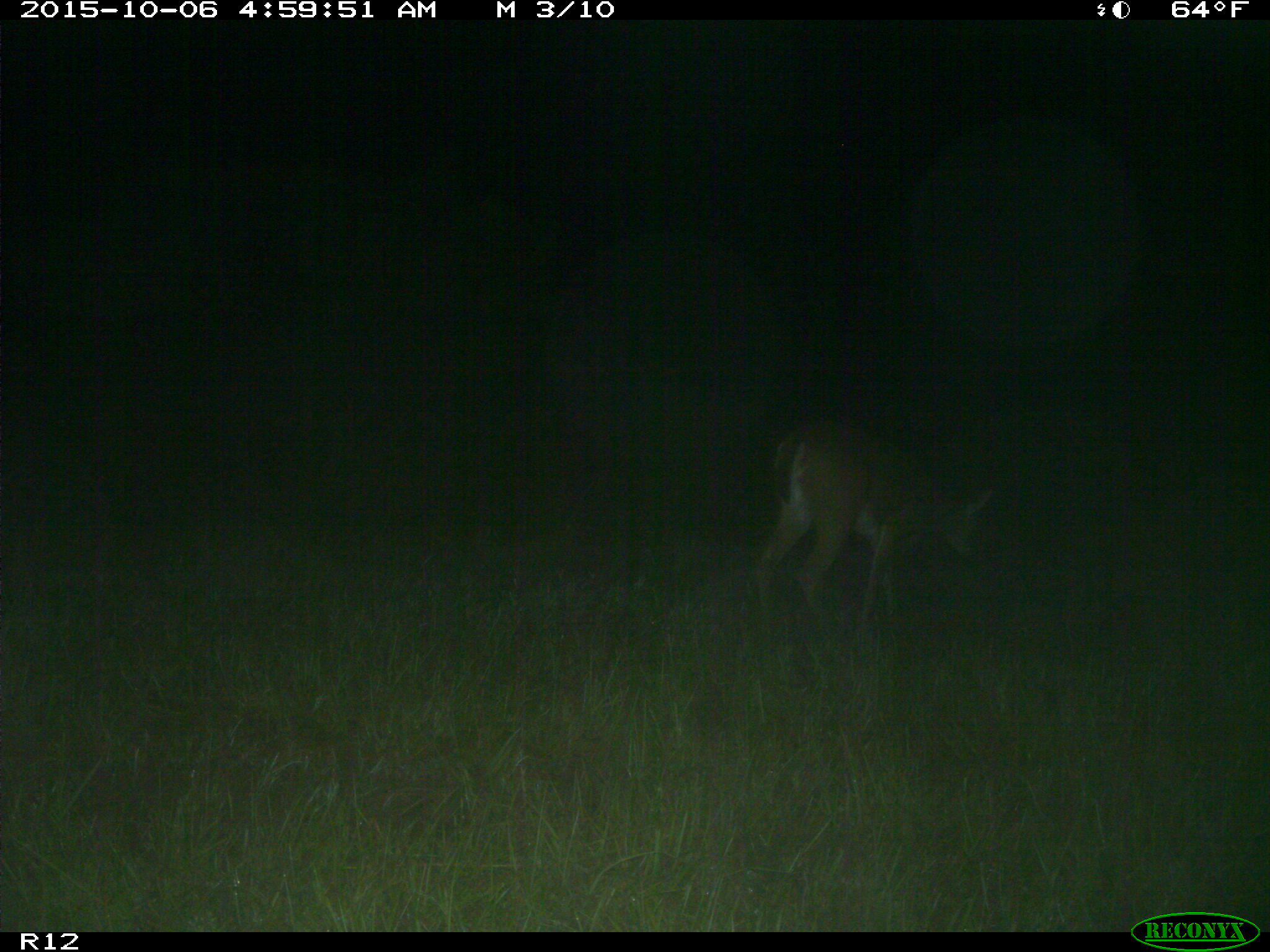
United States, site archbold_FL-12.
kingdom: Animalia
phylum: Chordata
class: Mammalia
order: Artiodactyla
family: Cervidae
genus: Odocoileus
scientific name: Odocoileus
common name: deer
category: unidentified deer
Unidentified deer (deer) (Odocoileus).